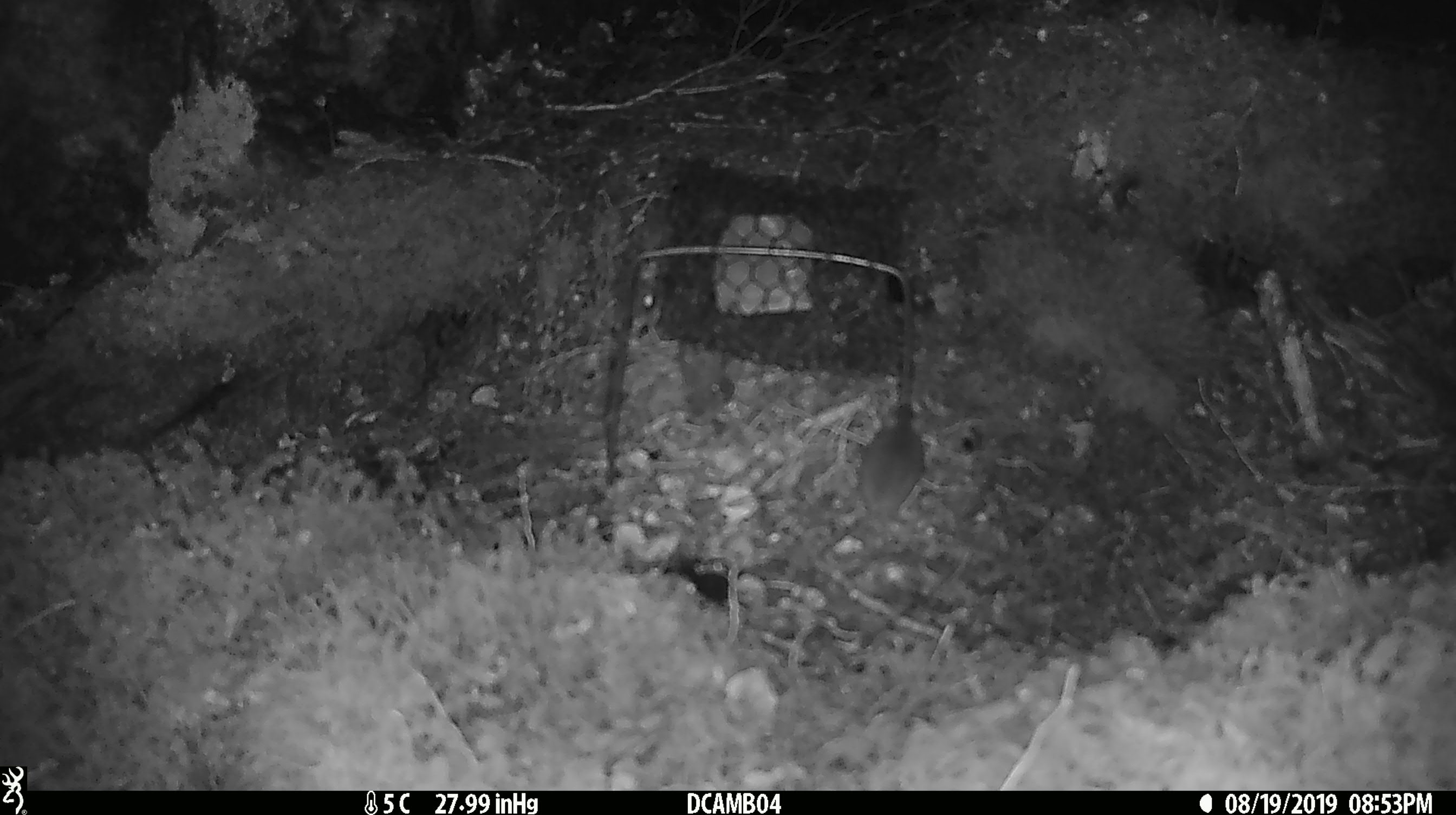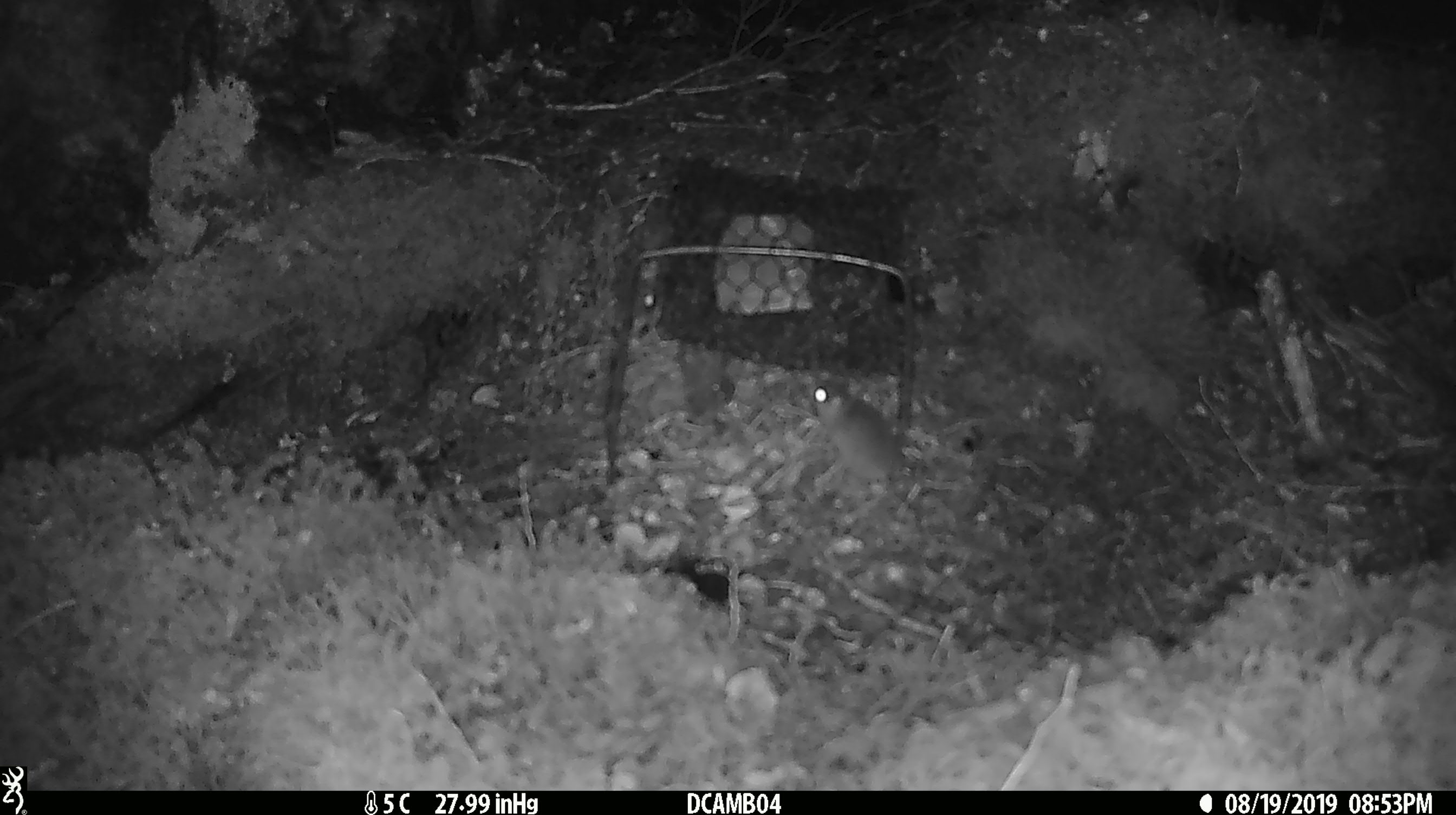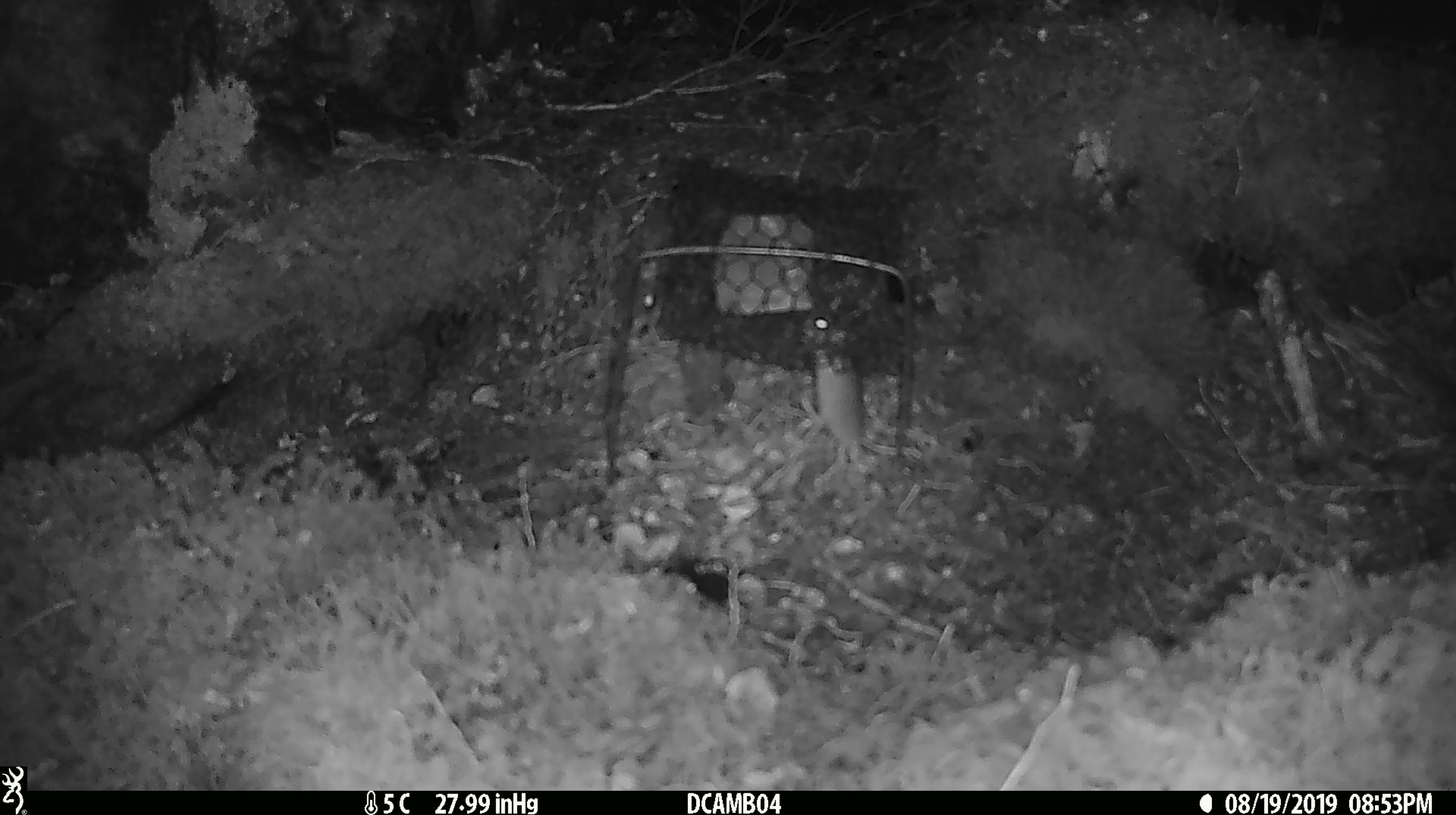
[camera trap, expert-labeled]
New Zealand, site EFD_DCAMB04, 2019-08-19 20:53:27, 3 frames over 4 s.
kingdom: Animalia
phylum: Chordata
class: Mammalia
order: Rodentia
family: Muridae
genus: Mus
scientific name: Mus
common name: mouse